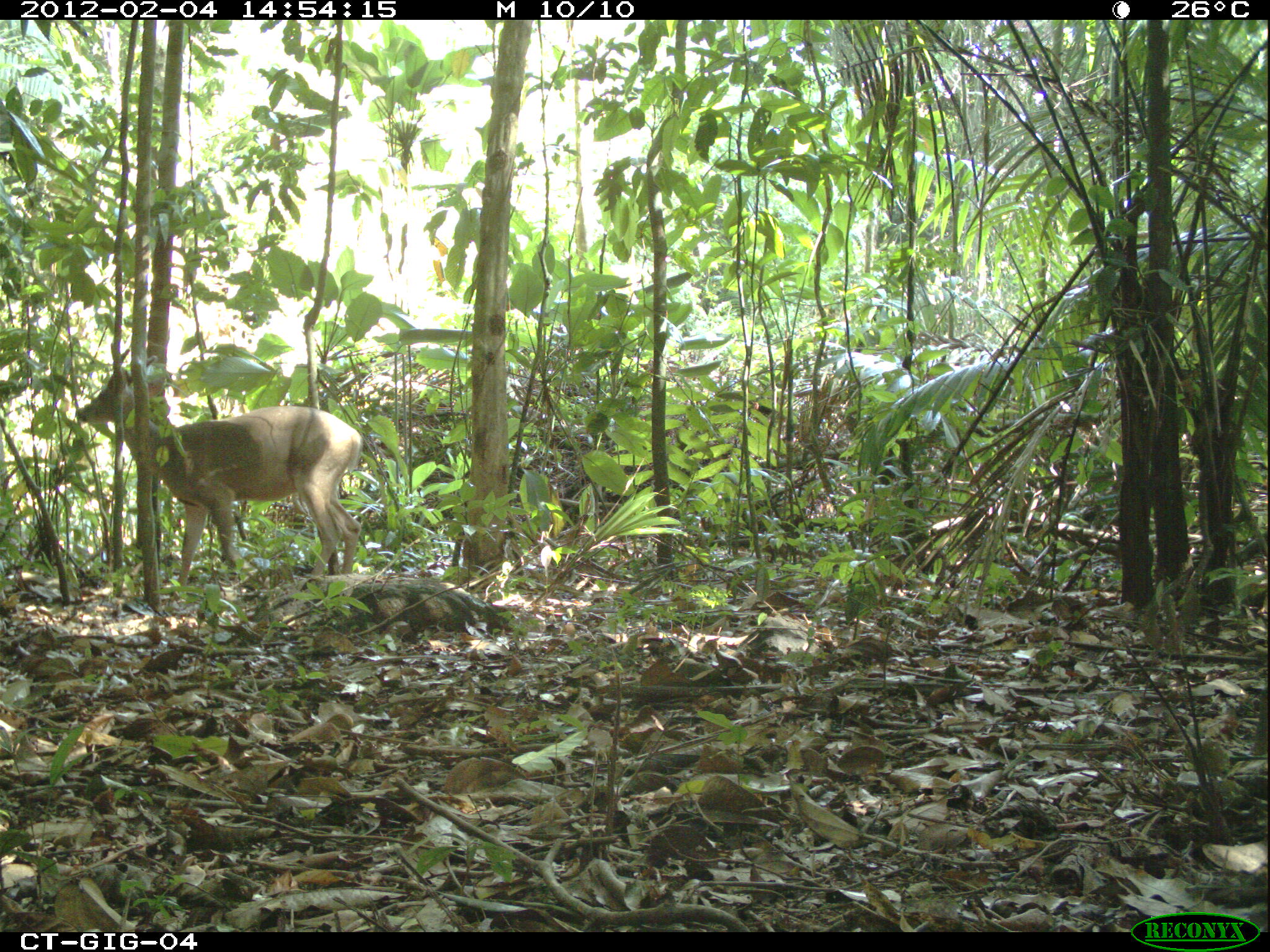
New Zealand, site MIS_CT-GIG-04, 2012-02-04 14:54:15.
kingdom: Animalia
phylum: Chordata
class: Mammalia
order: Artiodactyla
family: Cervidae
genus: Odocoileus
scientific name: Odocoileus virginianus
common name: white-tailed deer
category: white tailed deer